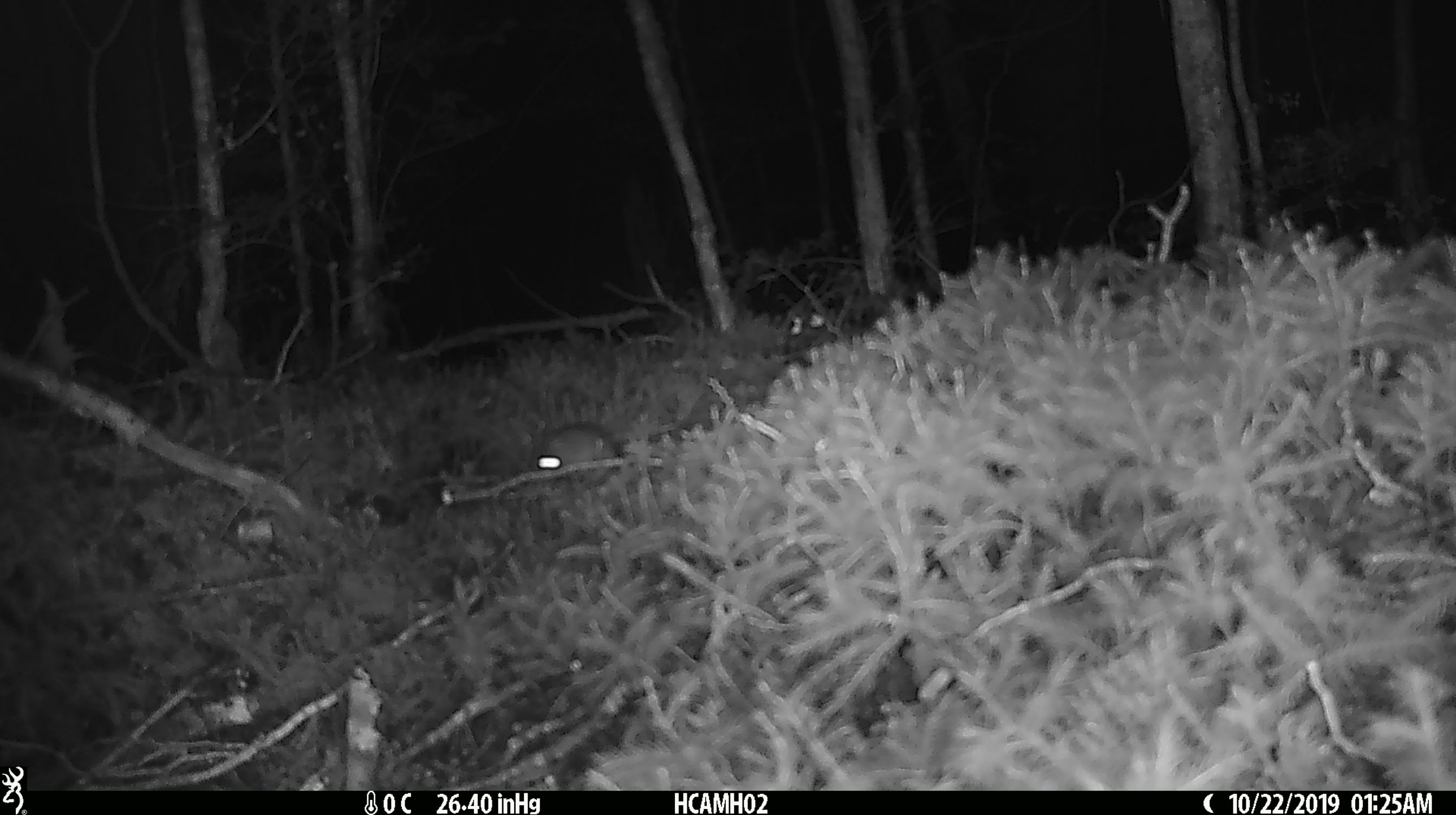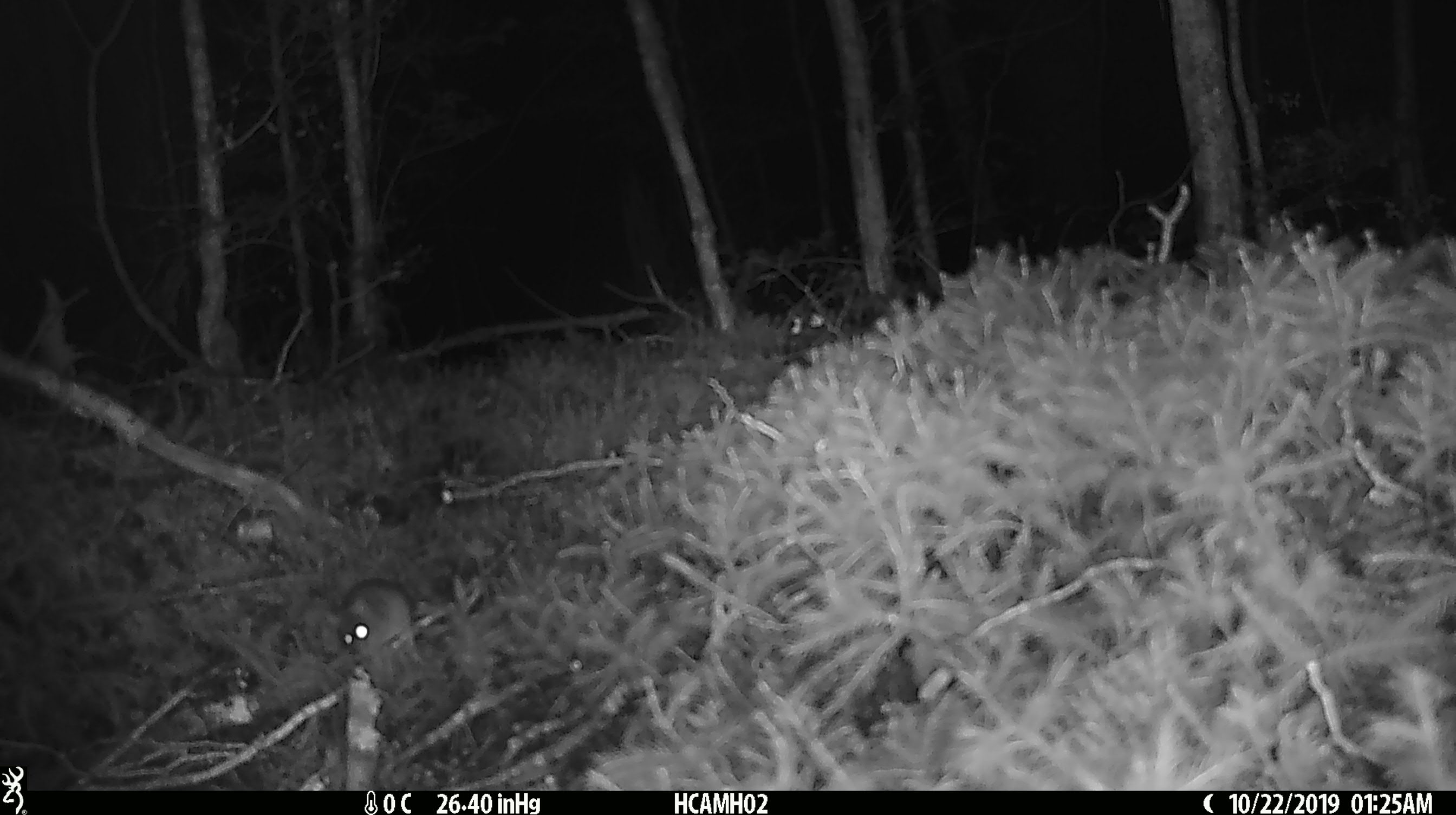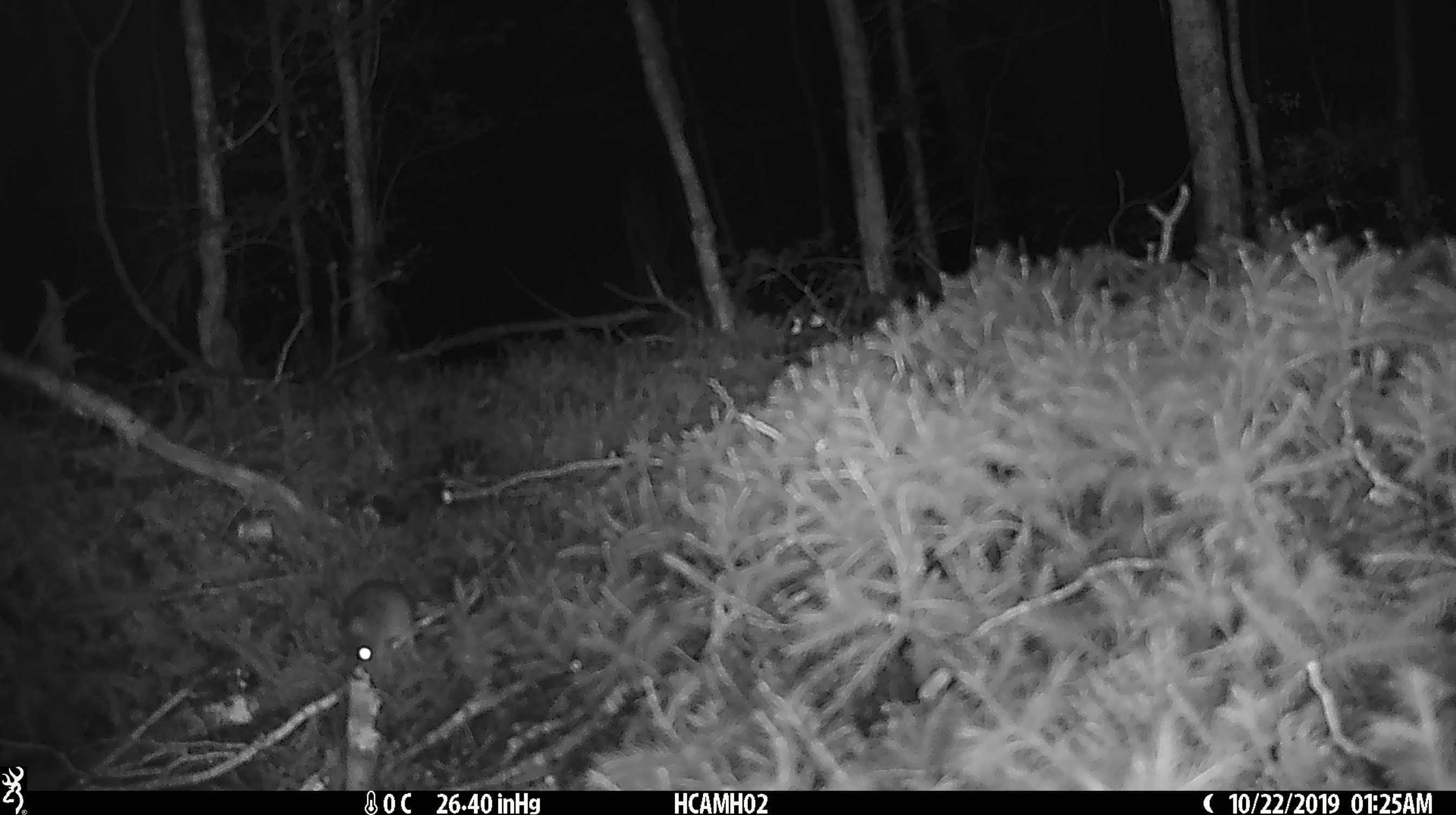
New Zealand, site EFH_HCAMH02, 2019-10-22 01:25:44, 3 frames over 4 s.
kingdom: Animalia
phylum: Chordata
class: Mammalia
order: Rodentia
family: Muridae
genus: Mus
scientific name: Mus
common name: mouse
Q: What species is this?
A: Mouse (Mus).